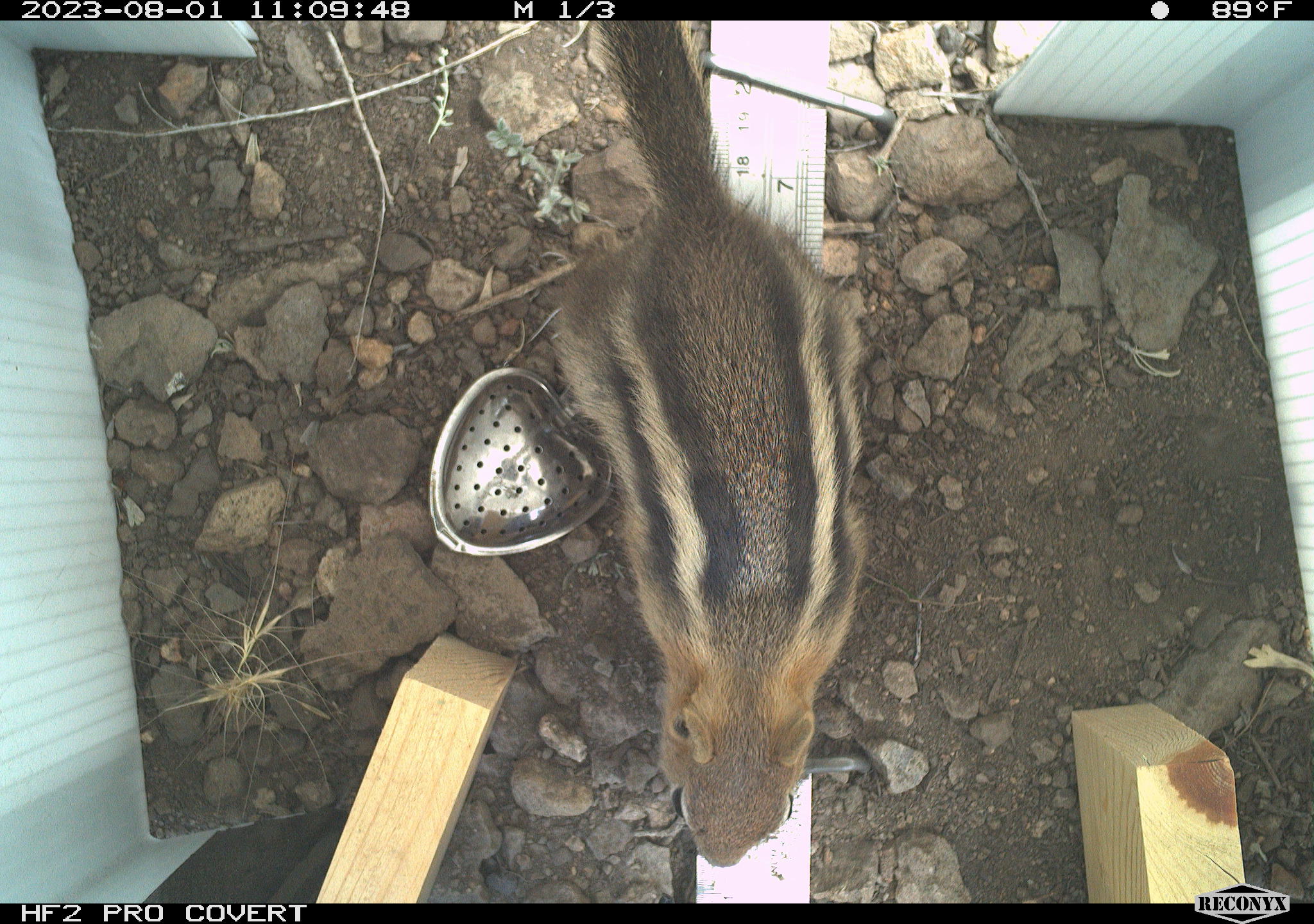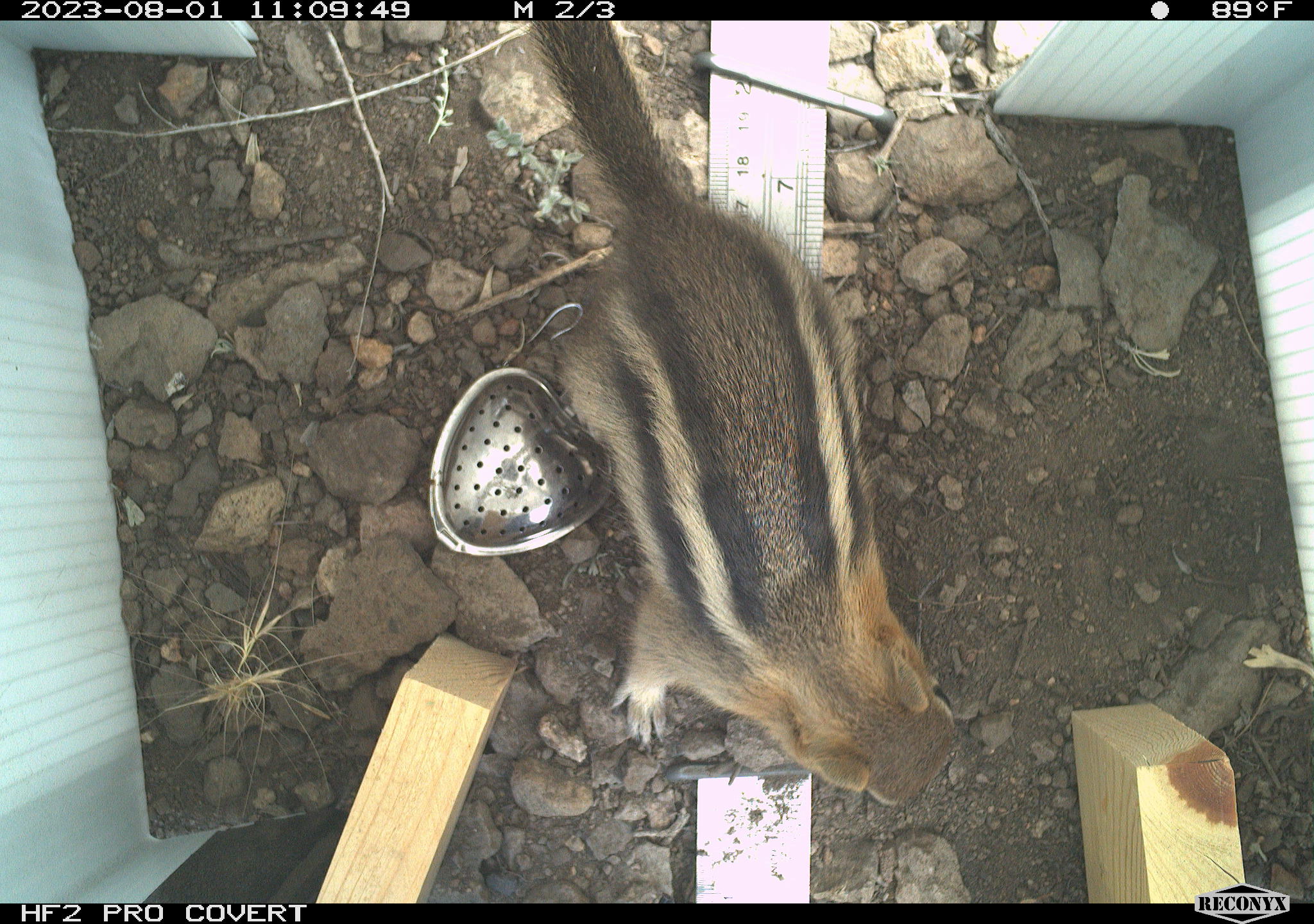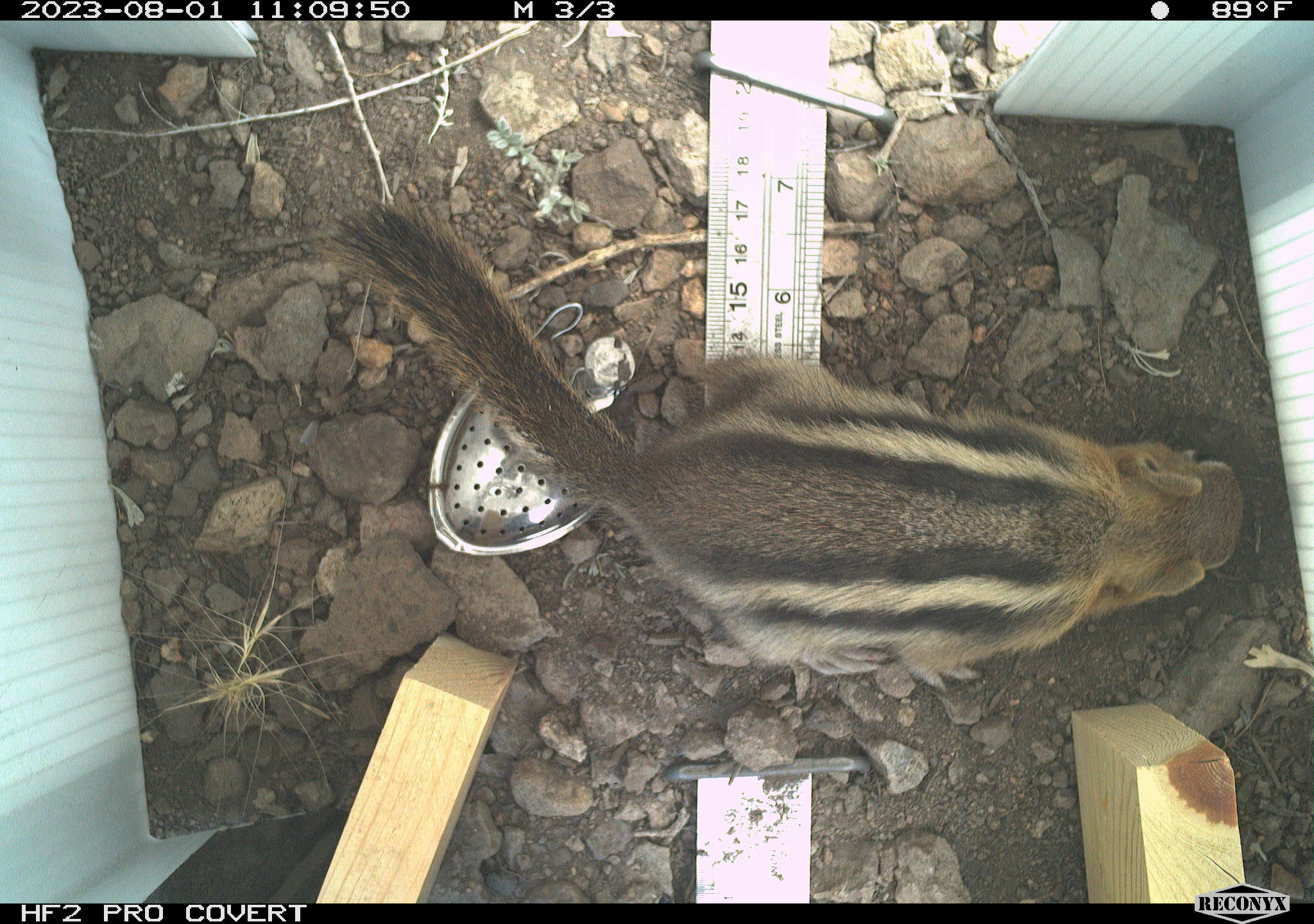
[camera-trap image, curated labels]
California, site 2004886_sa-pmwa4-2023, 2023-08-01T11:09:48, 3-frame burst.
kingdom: Animalia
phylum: Chordata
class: Mammalia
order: Rodentia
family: Sciuridae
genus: Callospermophilus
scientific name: Callospermophilus lateralis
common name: golden mantled ground squirrel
Golden mantled ground squirrel (Callospermophilus lateralis).